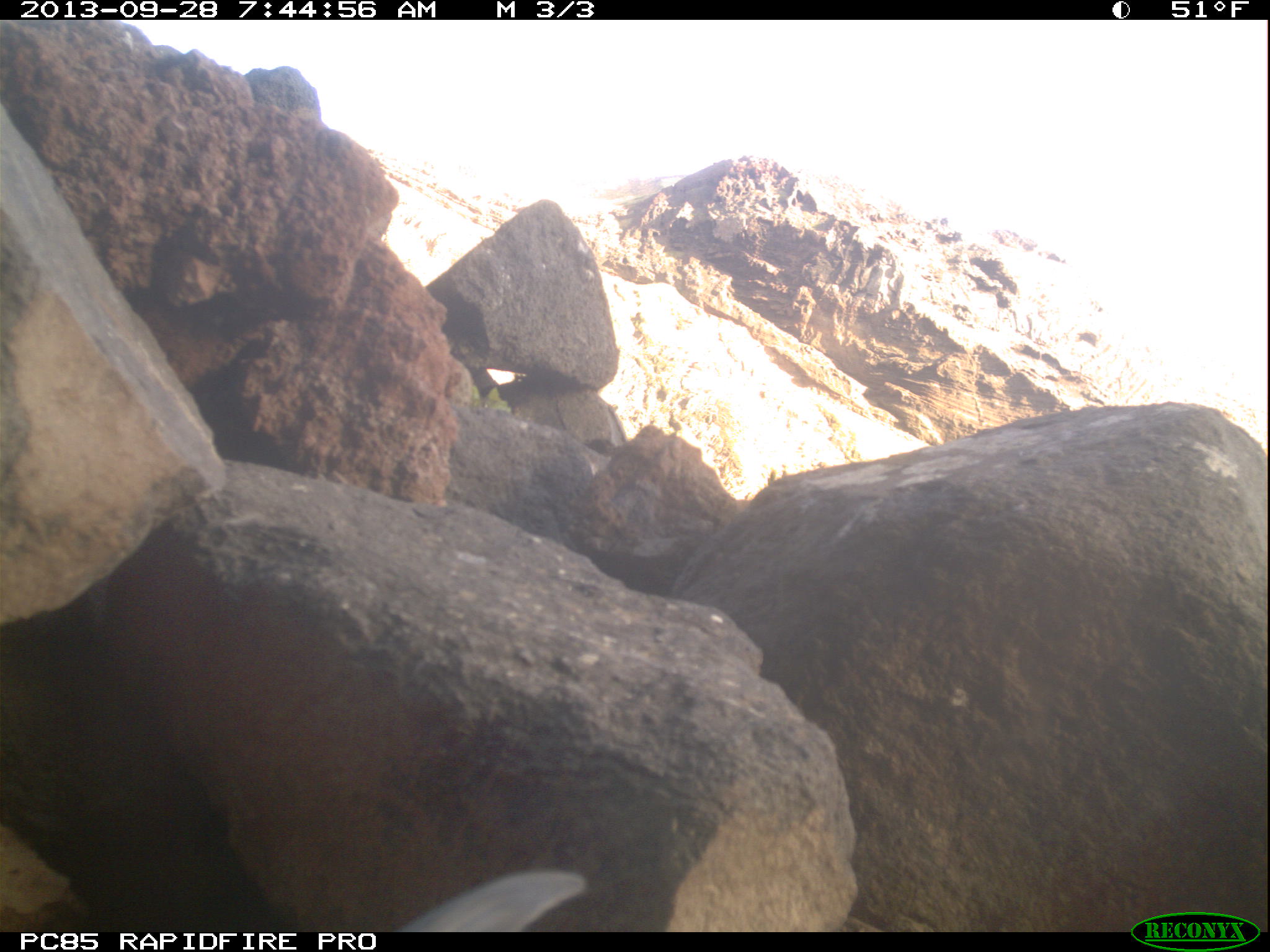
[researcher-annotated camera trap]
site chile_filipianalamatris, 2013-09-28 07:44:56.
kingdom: Animalia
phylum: Chordata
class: Aves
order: Procellariiformes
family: Procellariidae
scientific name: Procellariidae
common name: petrel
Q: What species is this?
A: Petrel (Procellariidae).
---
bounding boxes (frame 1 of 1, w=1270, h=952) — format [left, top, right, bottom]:
petrel: [393, 863, 595, 930]